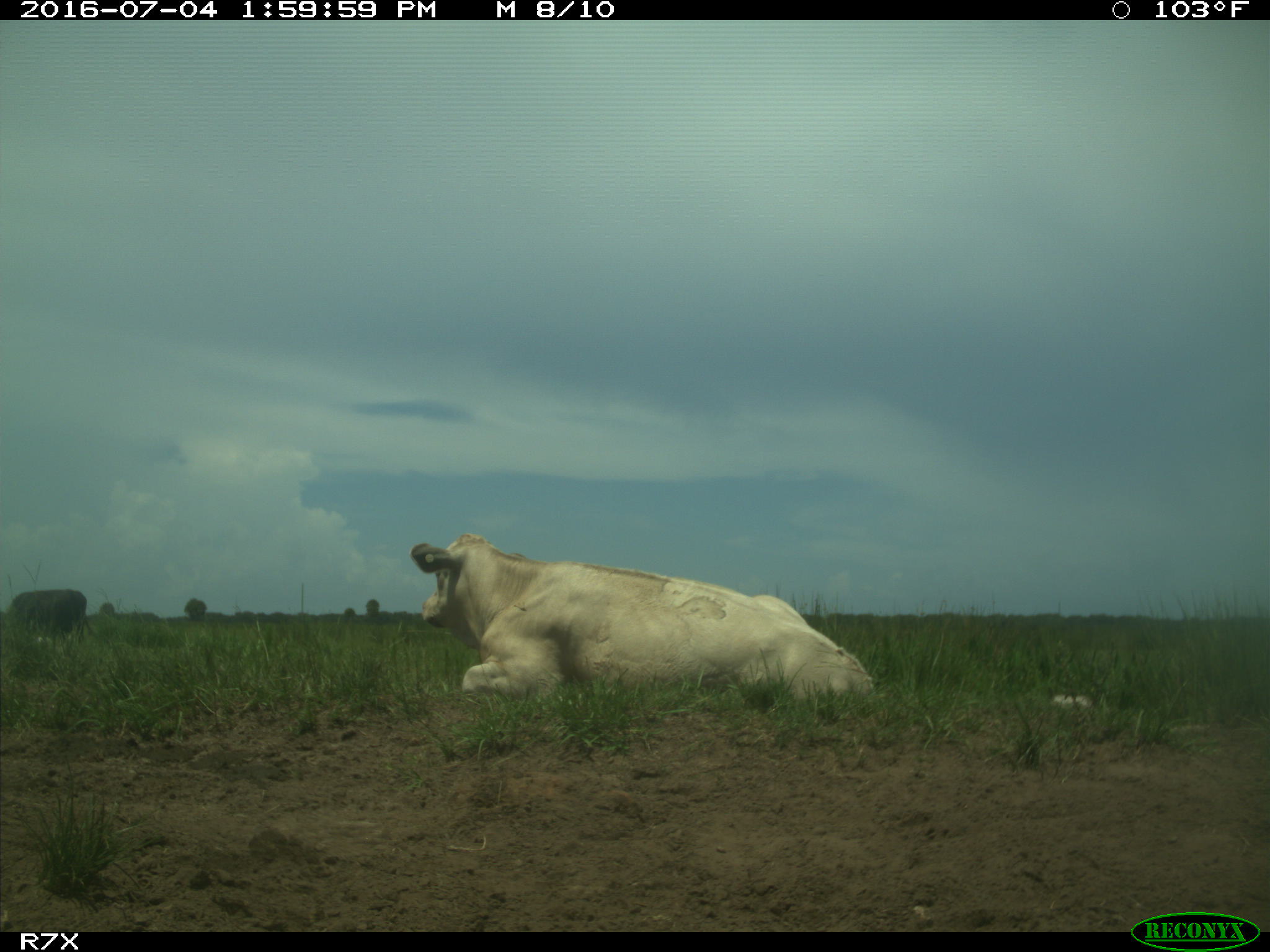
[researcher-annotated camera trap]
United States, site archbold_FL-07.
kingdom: Animalia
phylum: Chordata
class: Mammalia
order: Artiodactyla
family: Bovidae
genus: Bos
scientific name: Bos taurus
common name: domestic cow